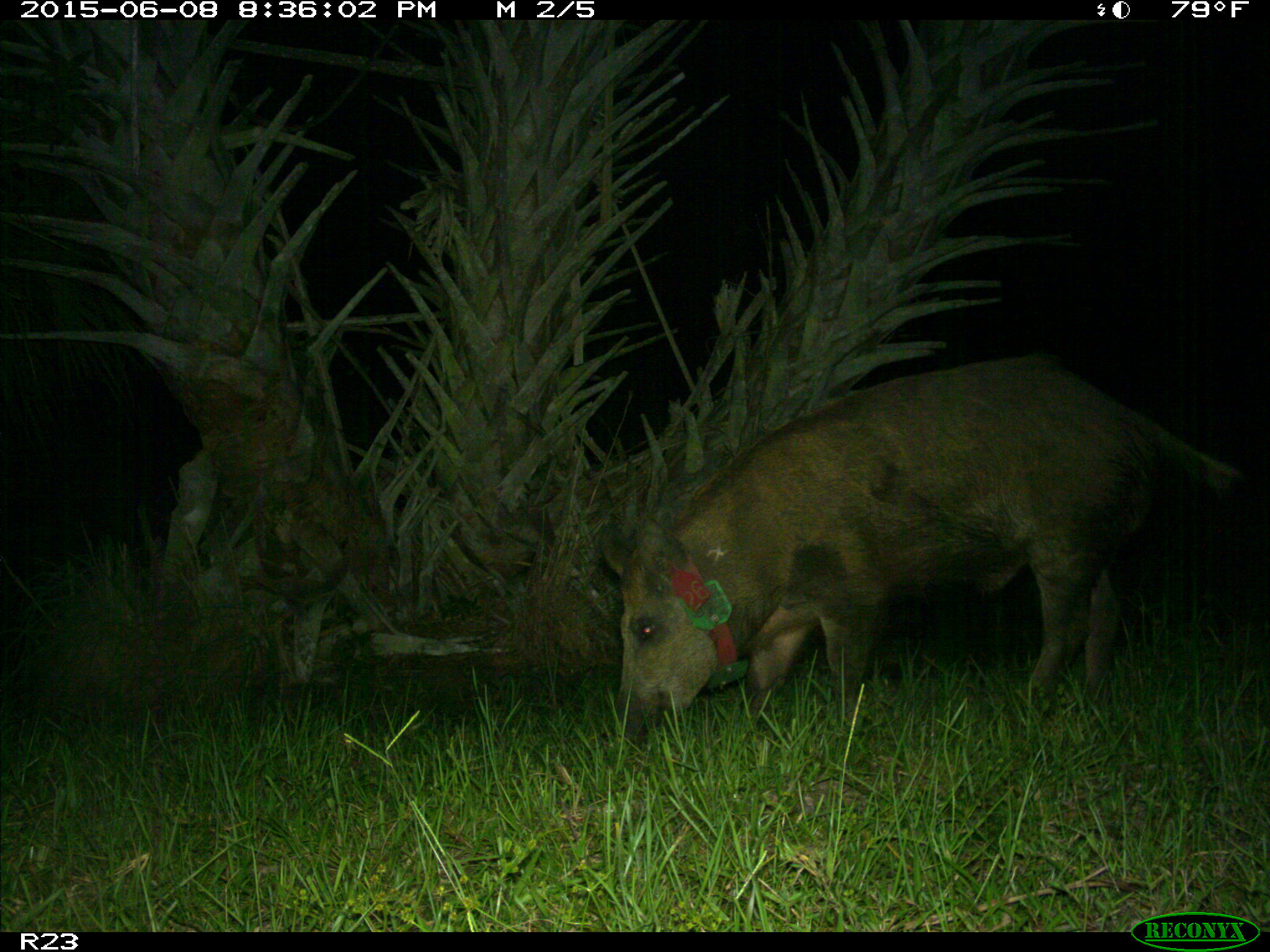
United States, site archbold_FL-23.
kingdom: Animalia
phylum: Chordata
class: Mammalia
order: Artiodactyla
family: Bovidae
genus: Bos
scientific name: Bos taurus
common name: domestic cow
Bos taurus (domestic cow).